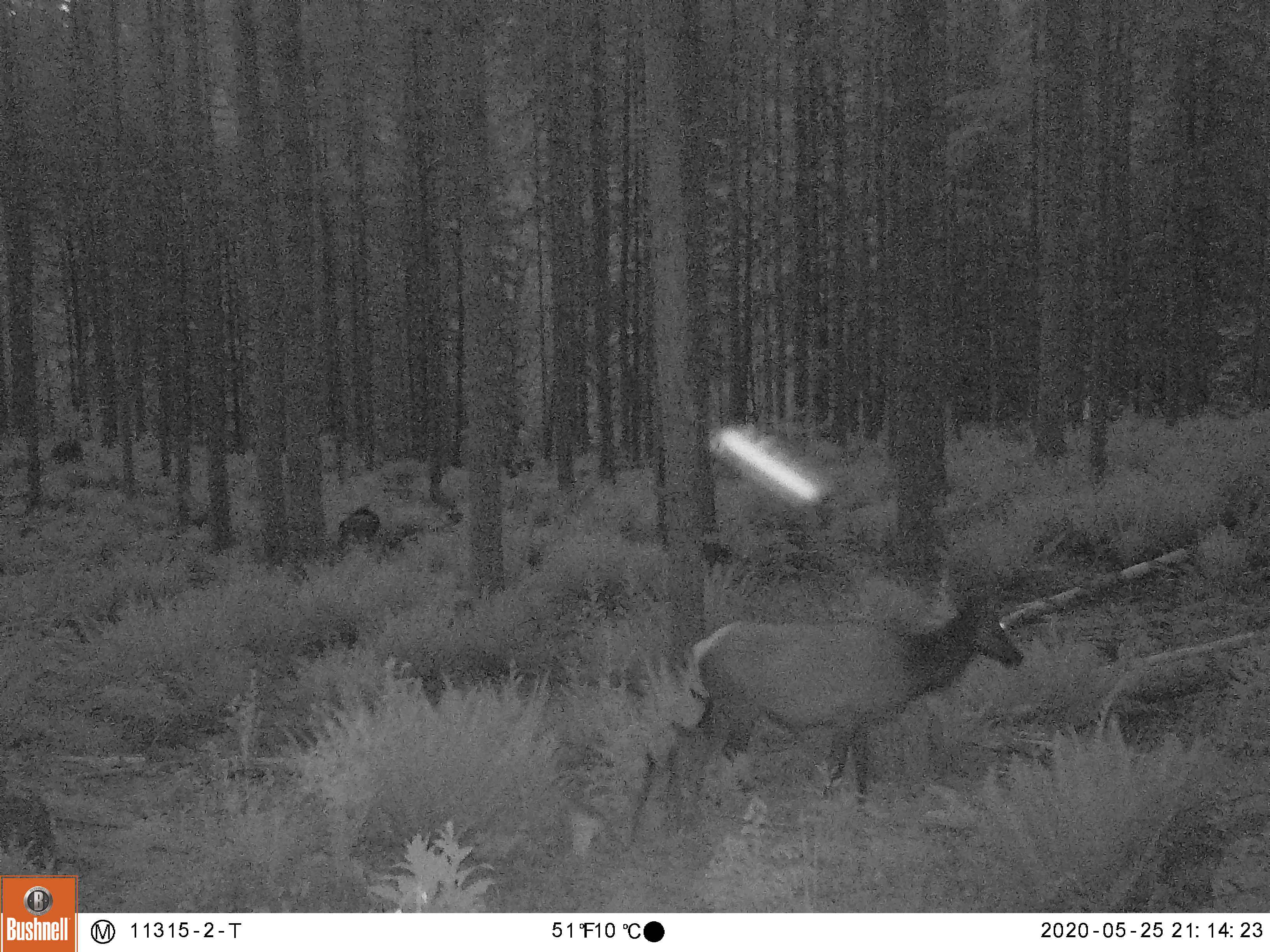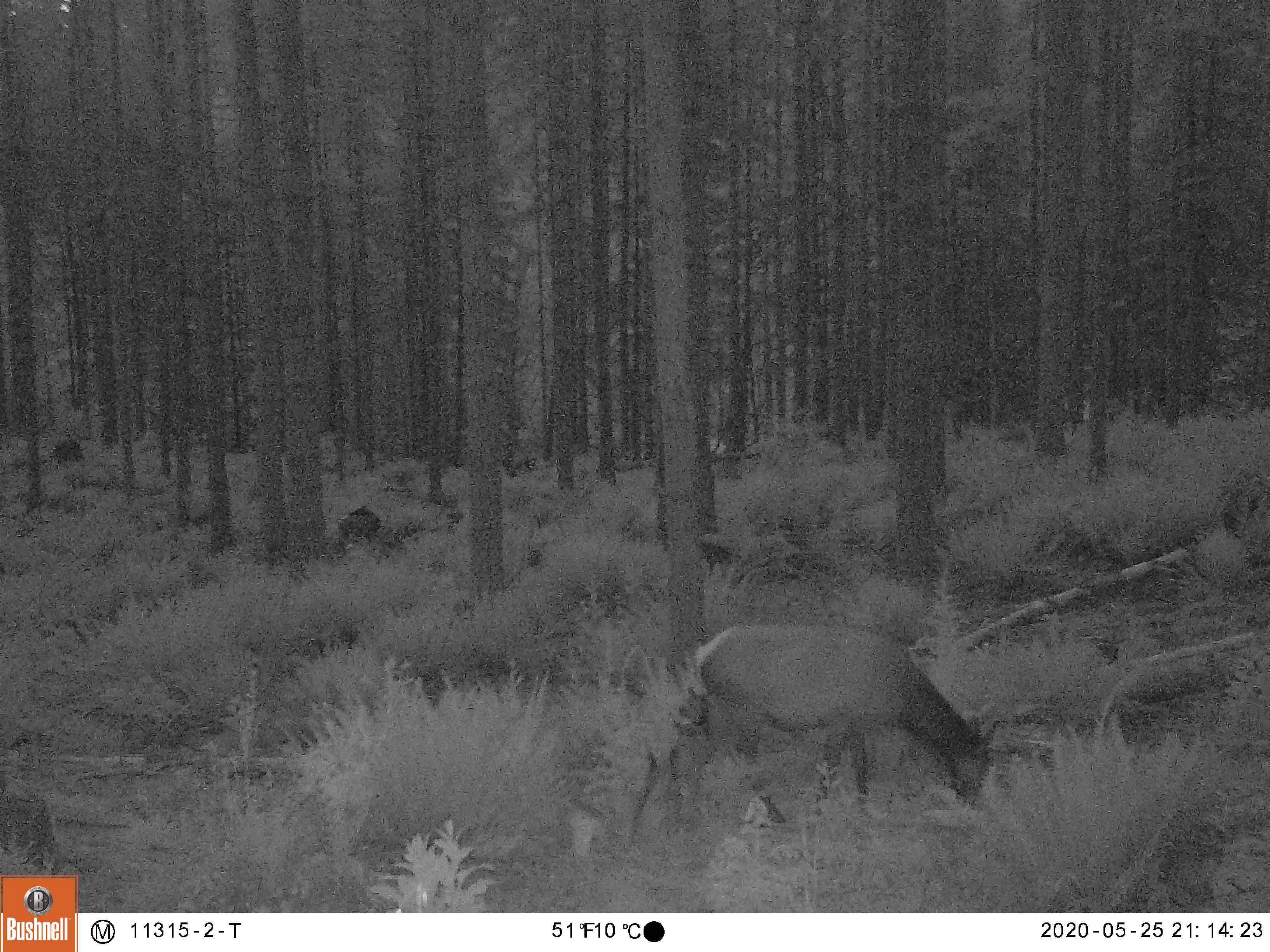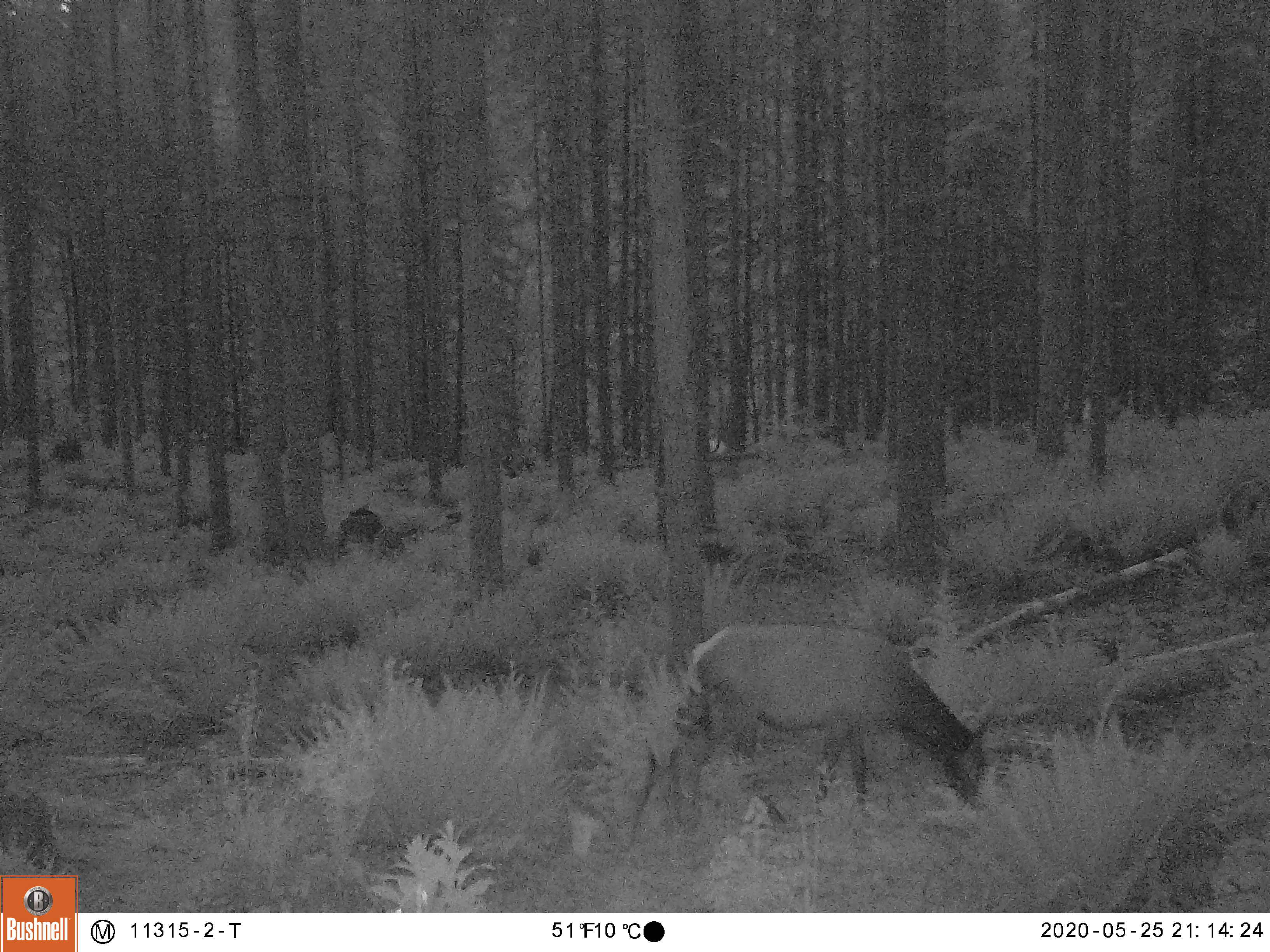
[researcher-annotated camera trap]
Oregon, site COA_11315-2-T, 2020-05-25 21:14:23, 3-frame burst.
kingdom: Animalia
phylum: Chordata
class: Mammalia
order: Artiodactyla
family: Cervidae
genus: Cervus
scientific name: Cervus canadensis roosevelti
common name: roosevelt elk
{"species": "roosevelt elk (Cervus canadensis roosevelti)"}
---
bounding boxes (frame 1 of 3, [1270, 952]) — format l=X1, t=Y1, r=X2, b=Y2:
roosevelt elk: l=620, t=587, r=1041, b=858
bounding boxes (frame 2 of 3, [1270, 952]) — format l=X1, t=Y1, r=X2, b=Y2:
roosevelt elk: l=693, t=618, r=1015, b=829; l=620, t=678, r=725, b=847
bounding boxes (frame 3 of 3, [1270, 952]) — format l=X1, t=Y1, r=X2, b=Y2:
roosevelt elk: l=682, t=613, r=1005, b=836; l=626, t=676, r=726, b=840